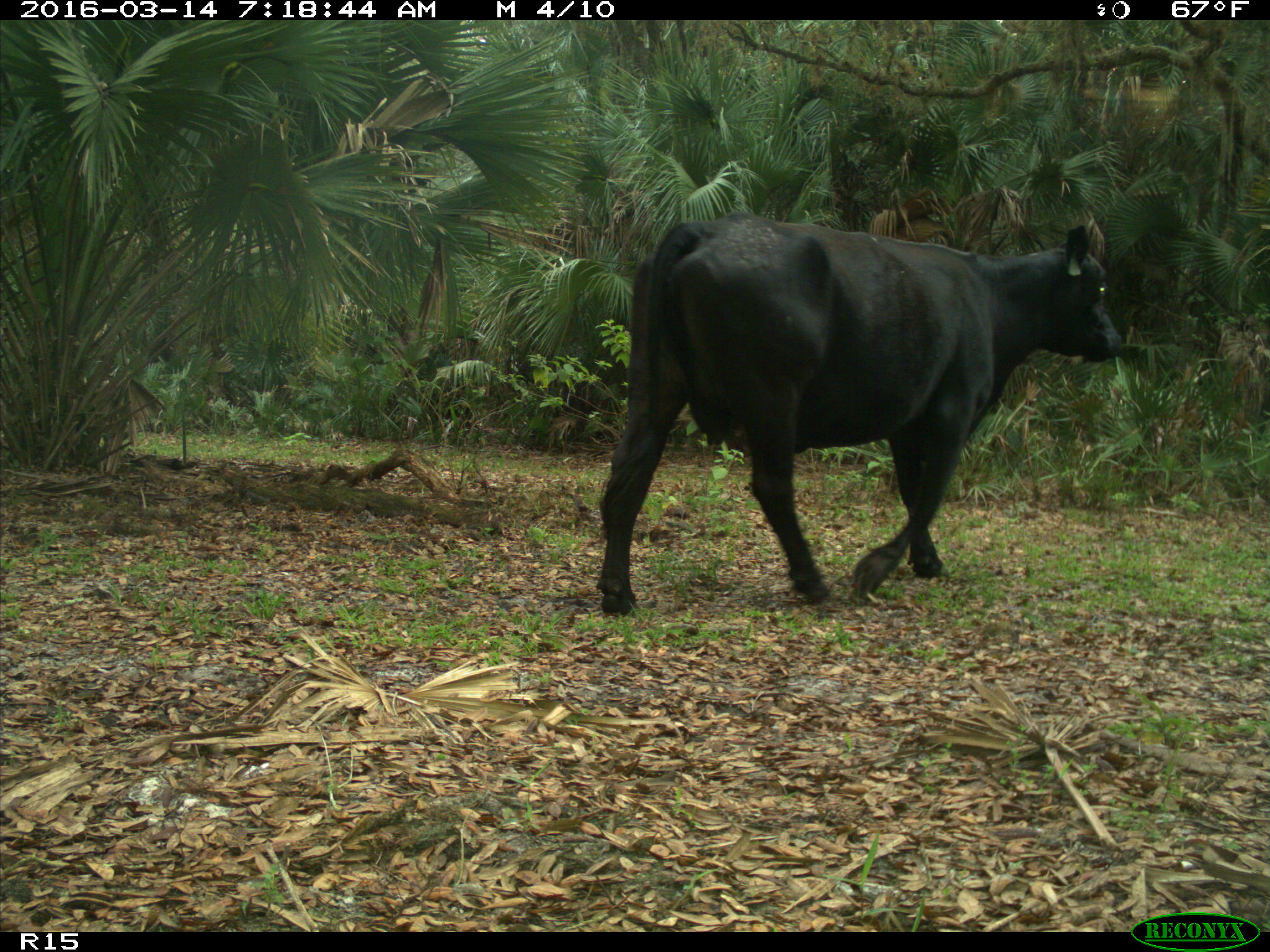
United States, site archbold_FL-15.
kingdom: Animalia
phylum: Chordata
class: Mammalia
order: Artiodactyla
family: Bovidae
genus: Bos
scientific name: Bos taurus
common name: domestic cow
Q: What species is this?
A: Bos taurus (domestic cow).